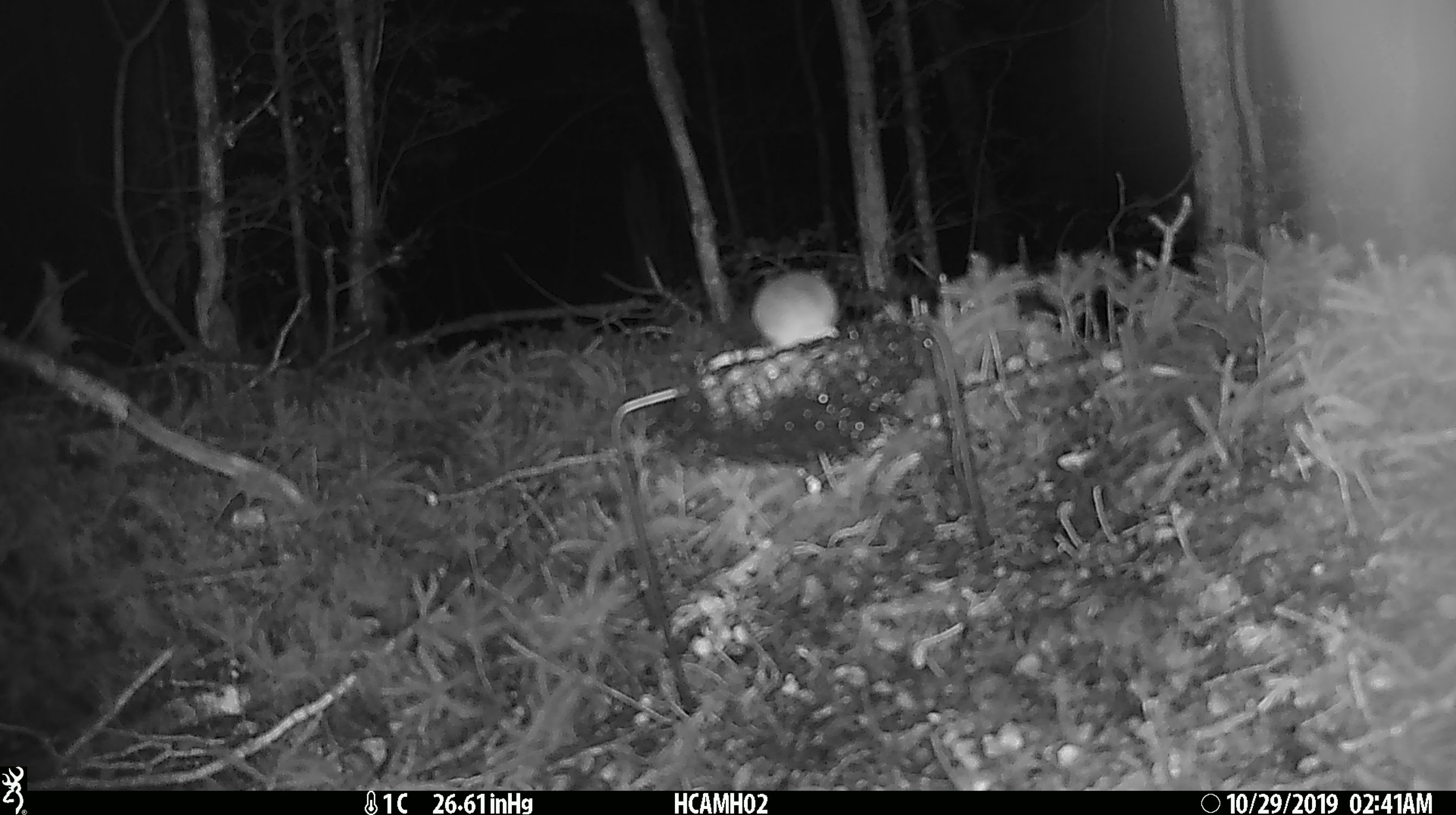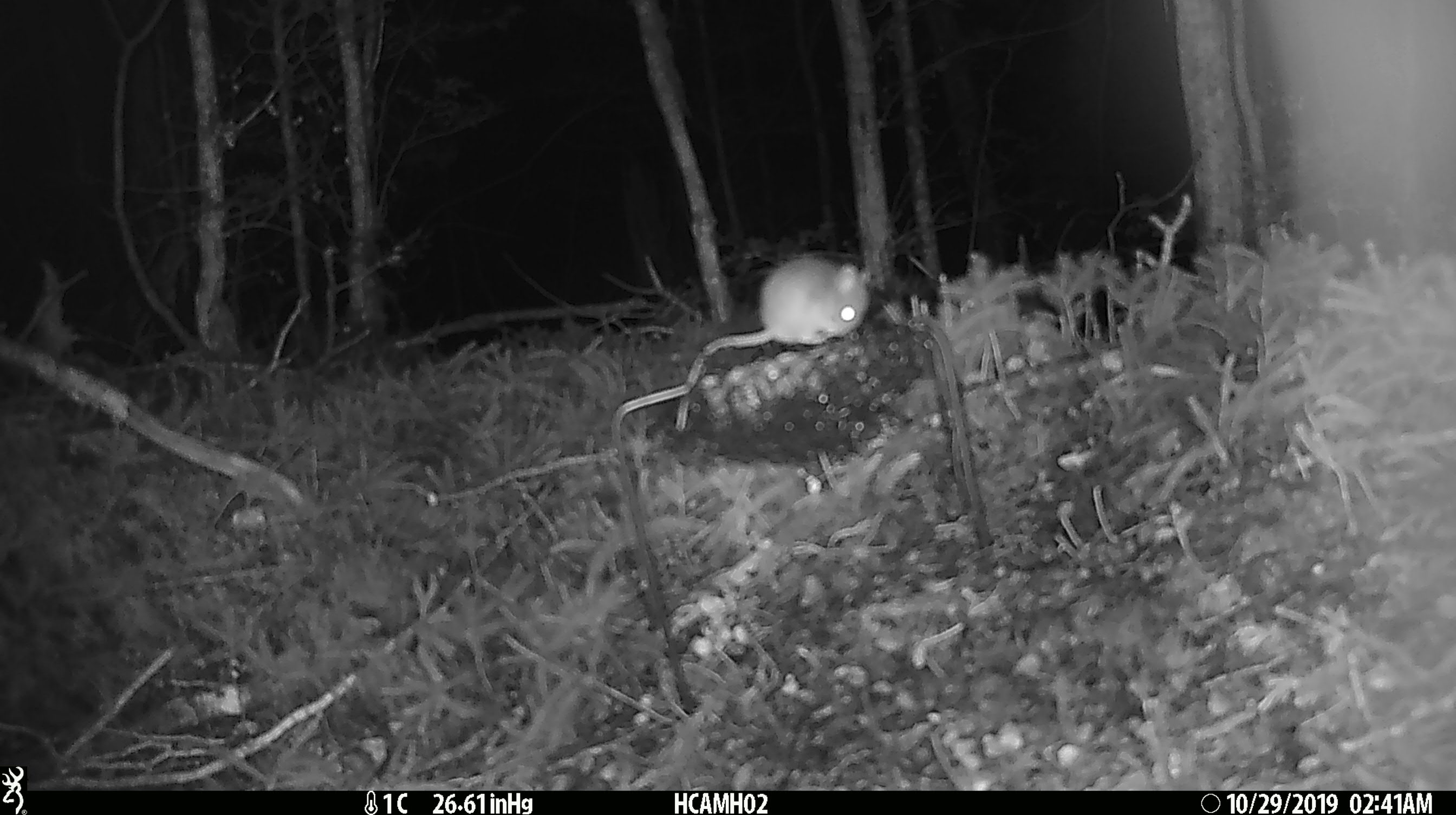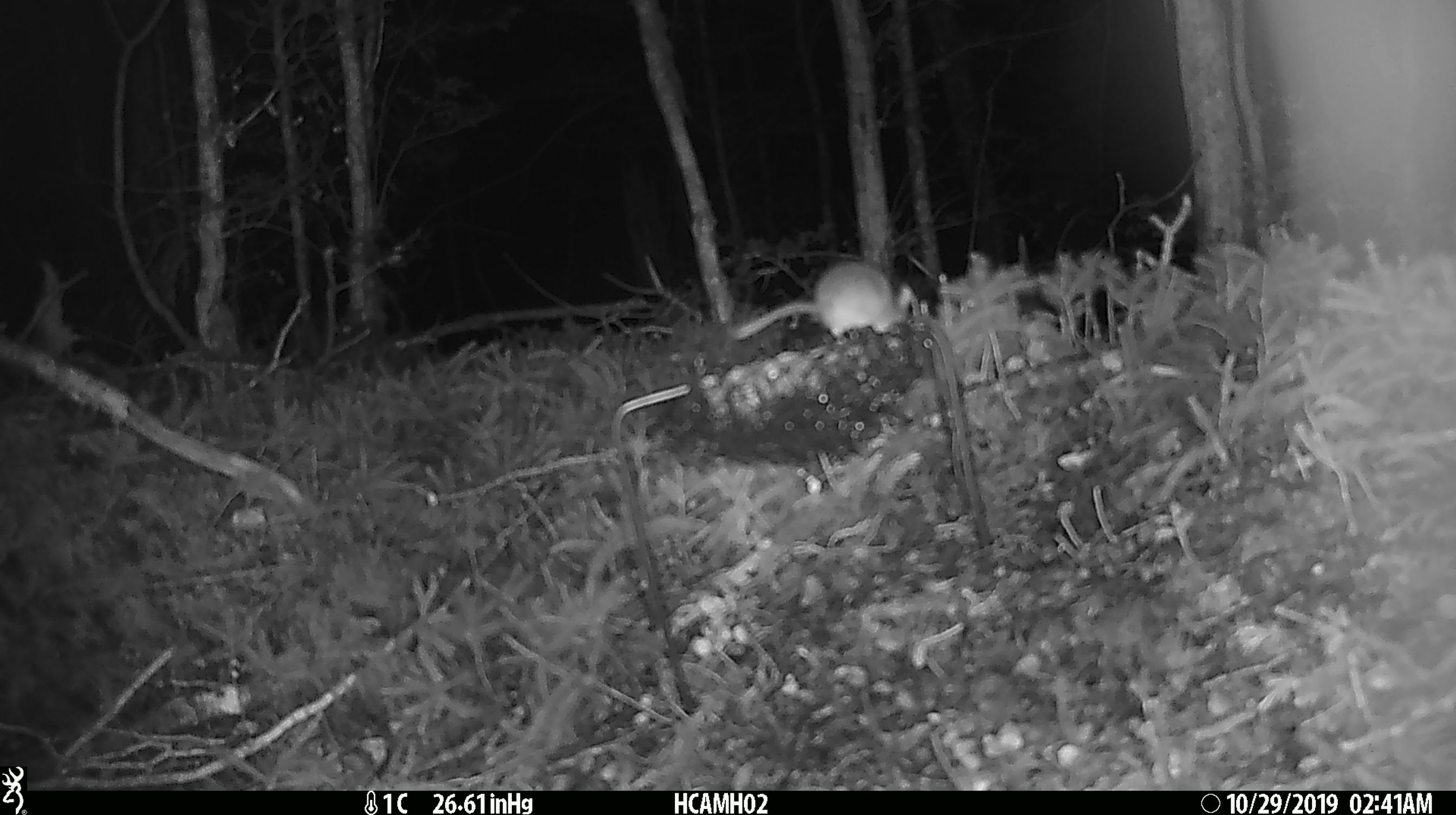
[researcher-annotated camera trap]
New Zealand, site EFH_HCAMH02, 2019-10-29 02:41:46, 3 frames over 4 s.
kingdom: Animalia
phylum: Chordata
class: Mammalia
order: Rodentia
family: Muridae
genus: Mus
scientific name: Mus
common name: mouse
Mouse (Mus).